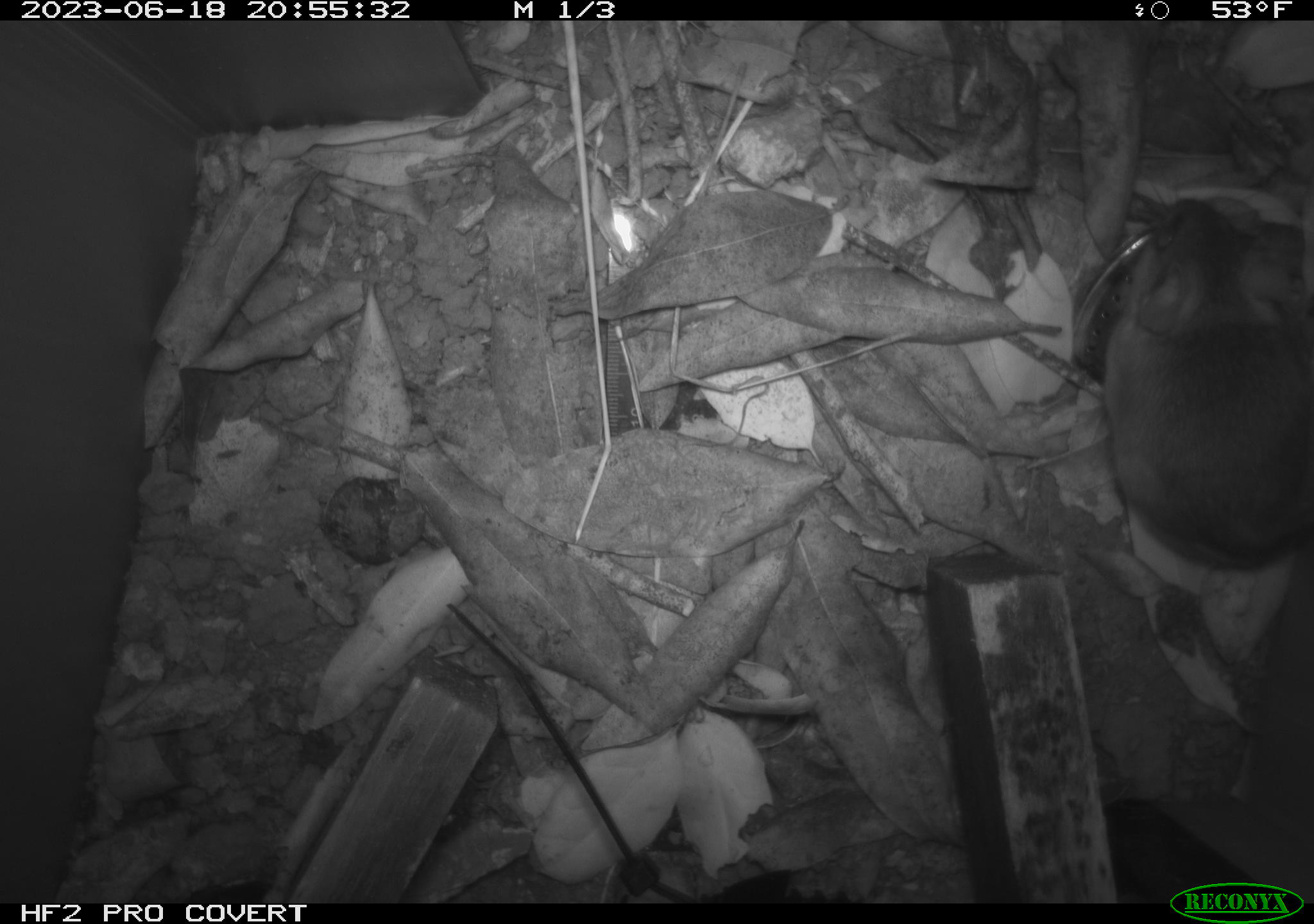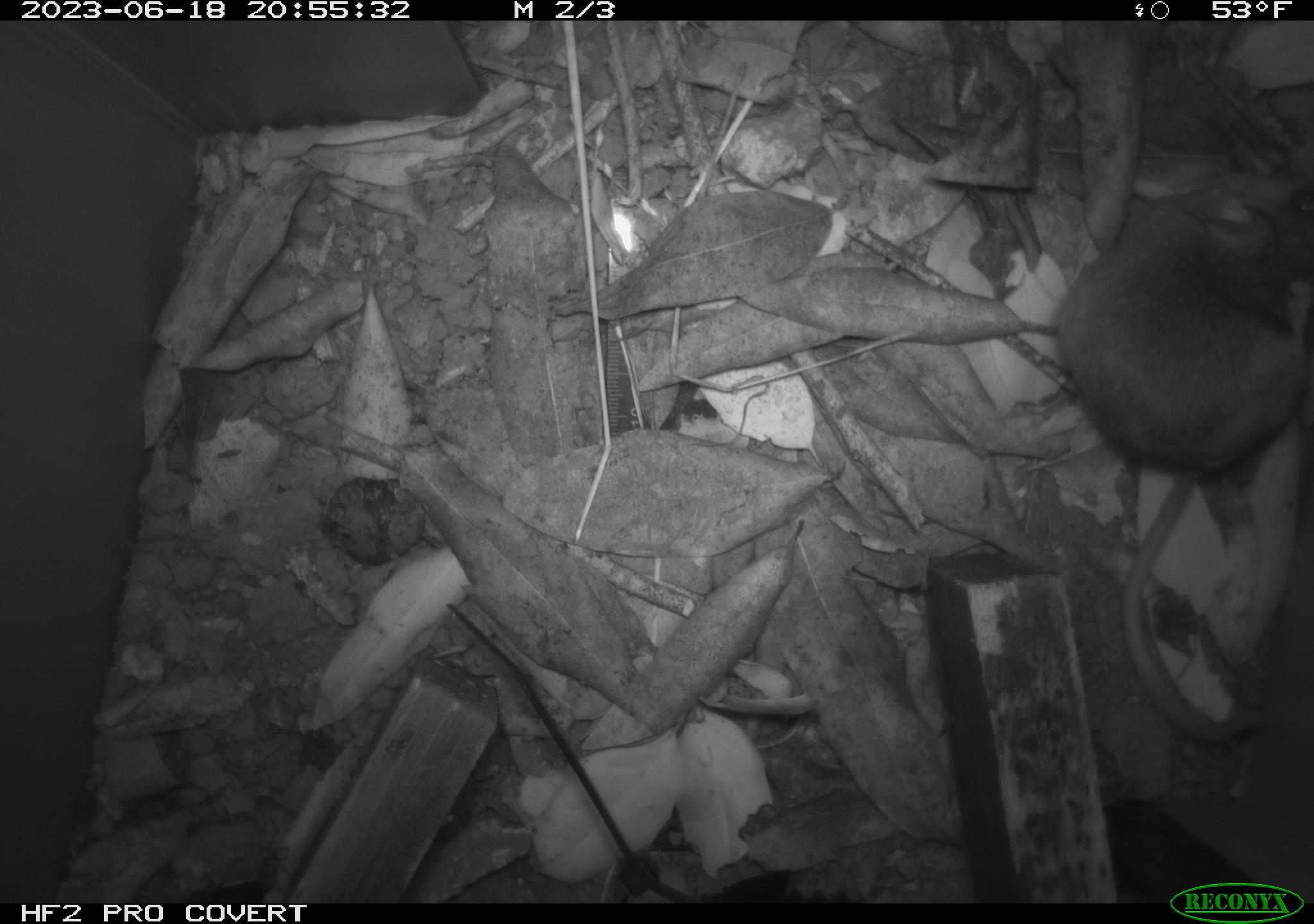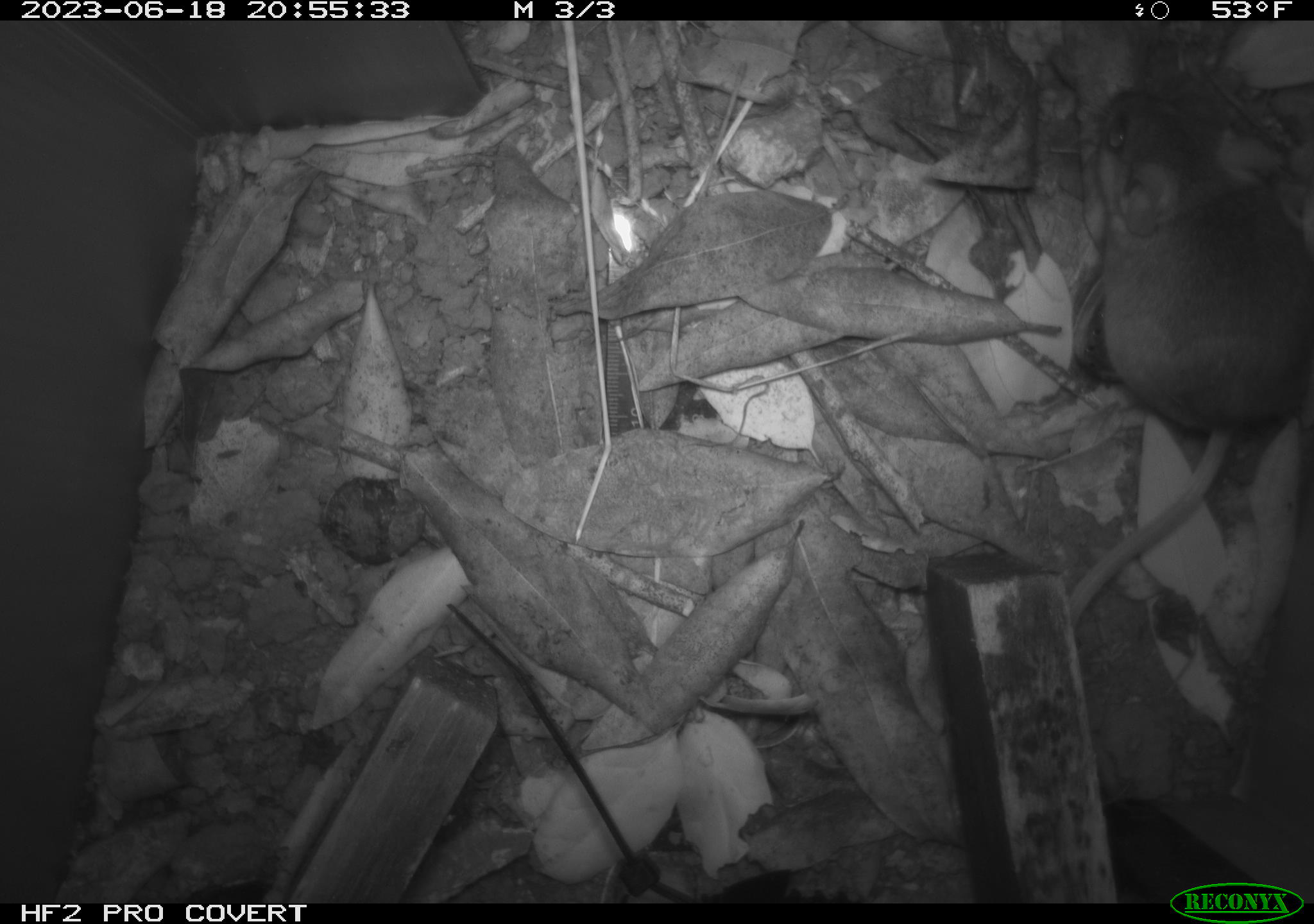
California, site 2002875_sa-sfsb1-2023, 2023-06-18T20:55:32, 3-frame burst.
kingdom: Animalia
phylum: Chordata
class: Mammalia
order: Rodentia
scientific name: Rodentia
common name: mouse species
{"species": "mouse species (Rodentia)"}